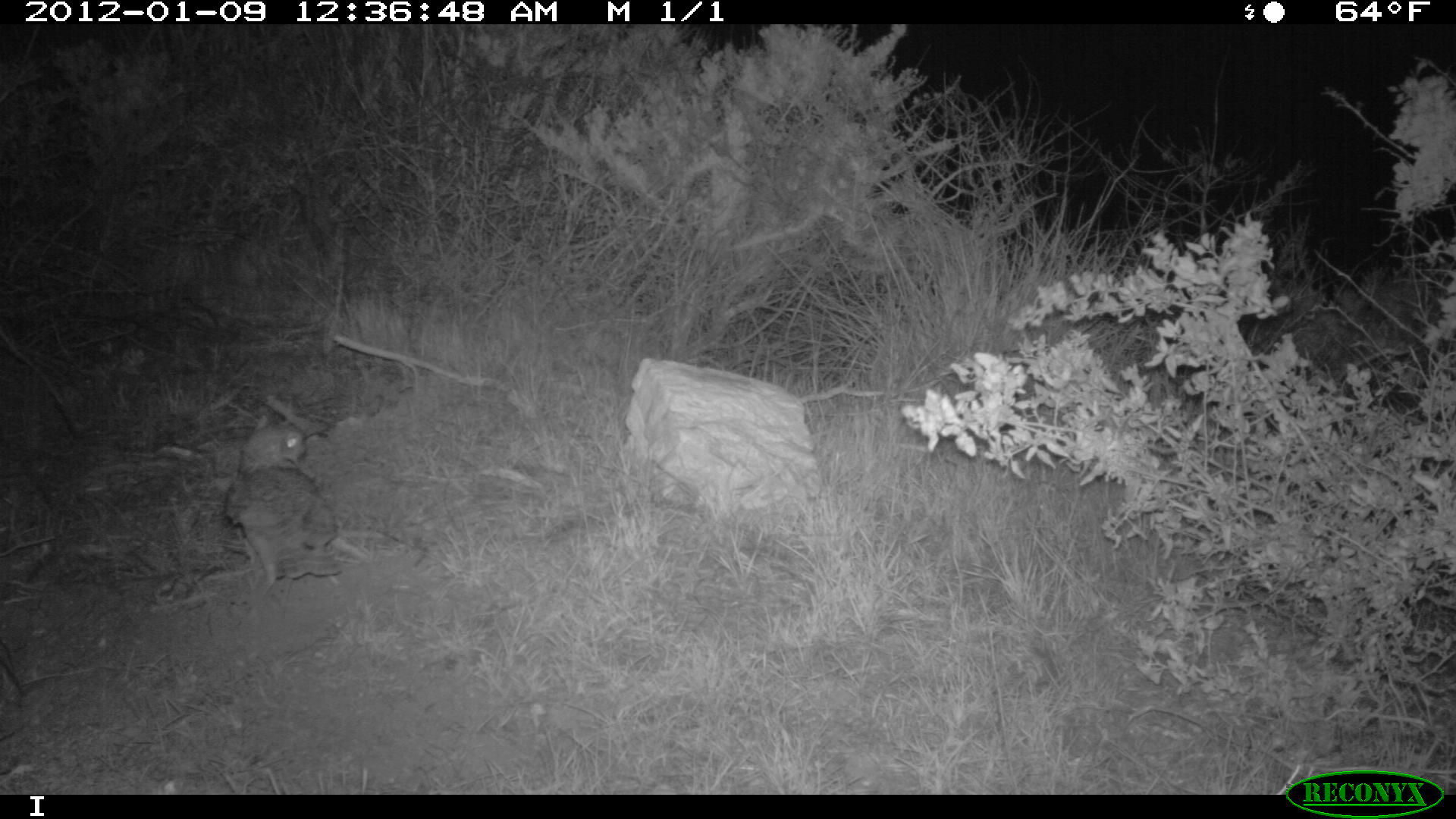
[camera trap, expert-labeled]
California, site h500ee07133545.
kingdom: Animalia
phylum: Chordata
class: Aves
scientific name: Aves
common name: bird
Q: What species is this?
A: Bird (Aves).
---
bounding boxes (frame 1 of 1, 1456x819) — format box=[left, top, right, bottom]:
bird: box=[223, 423, 340, 623]